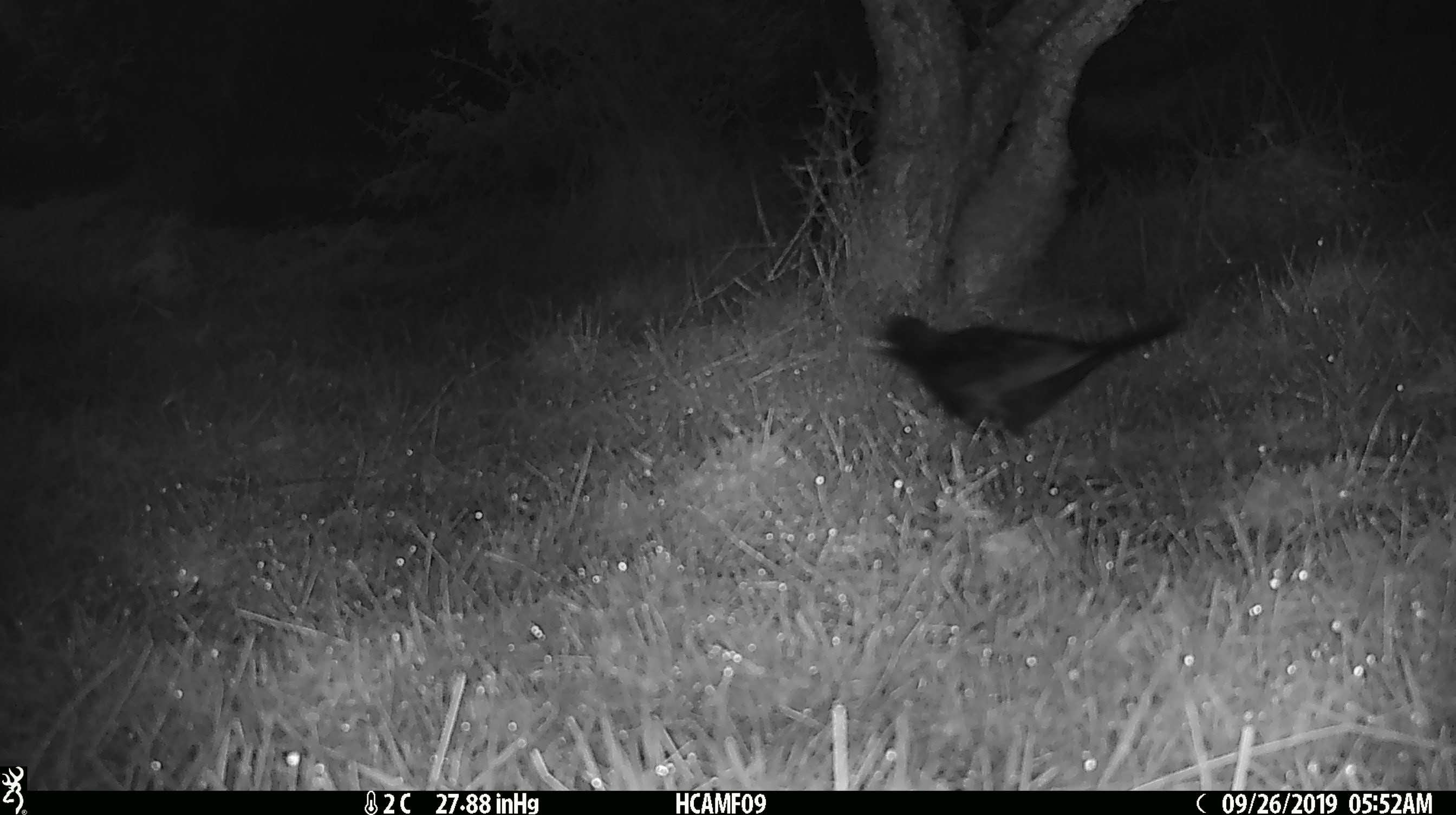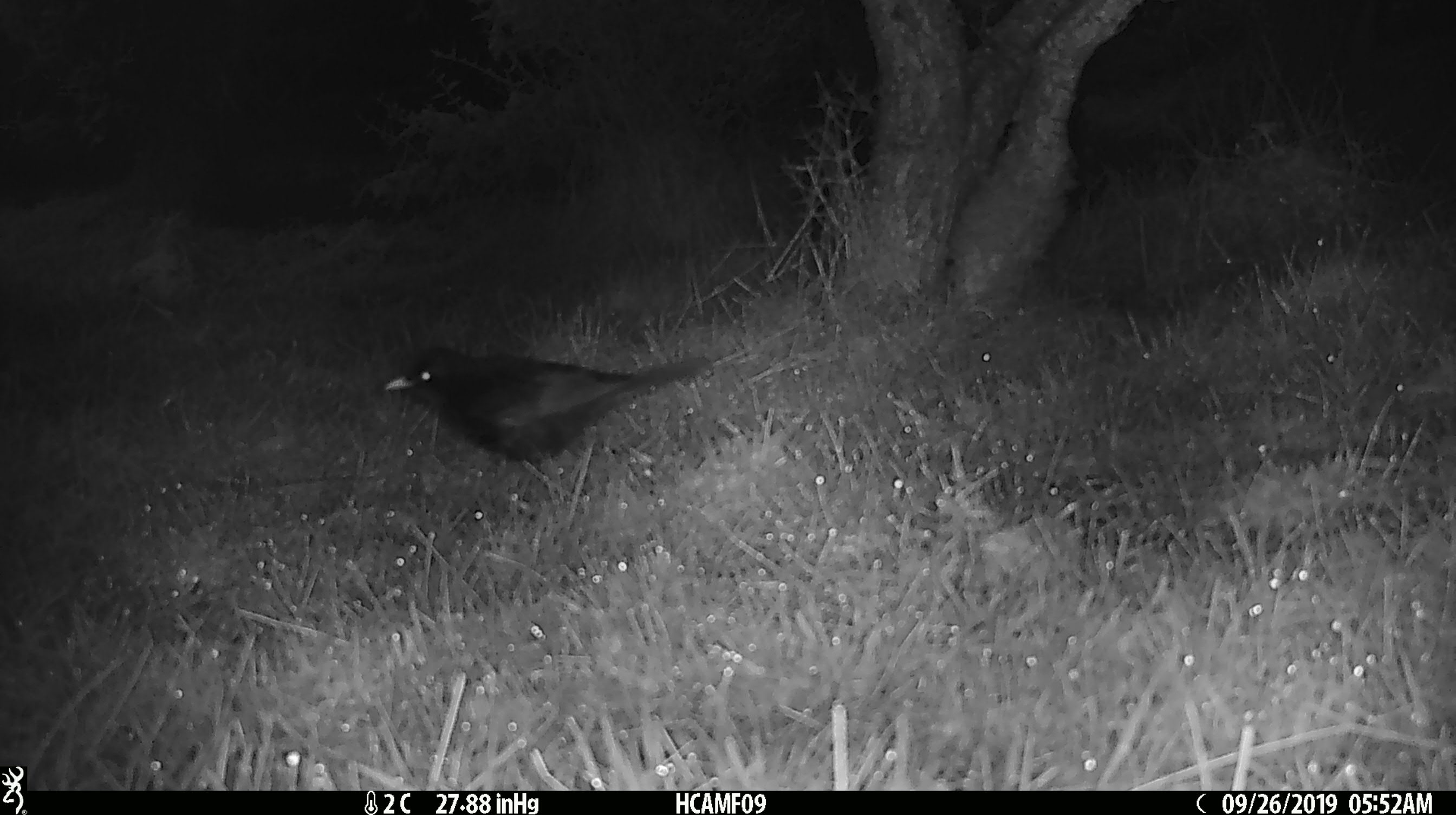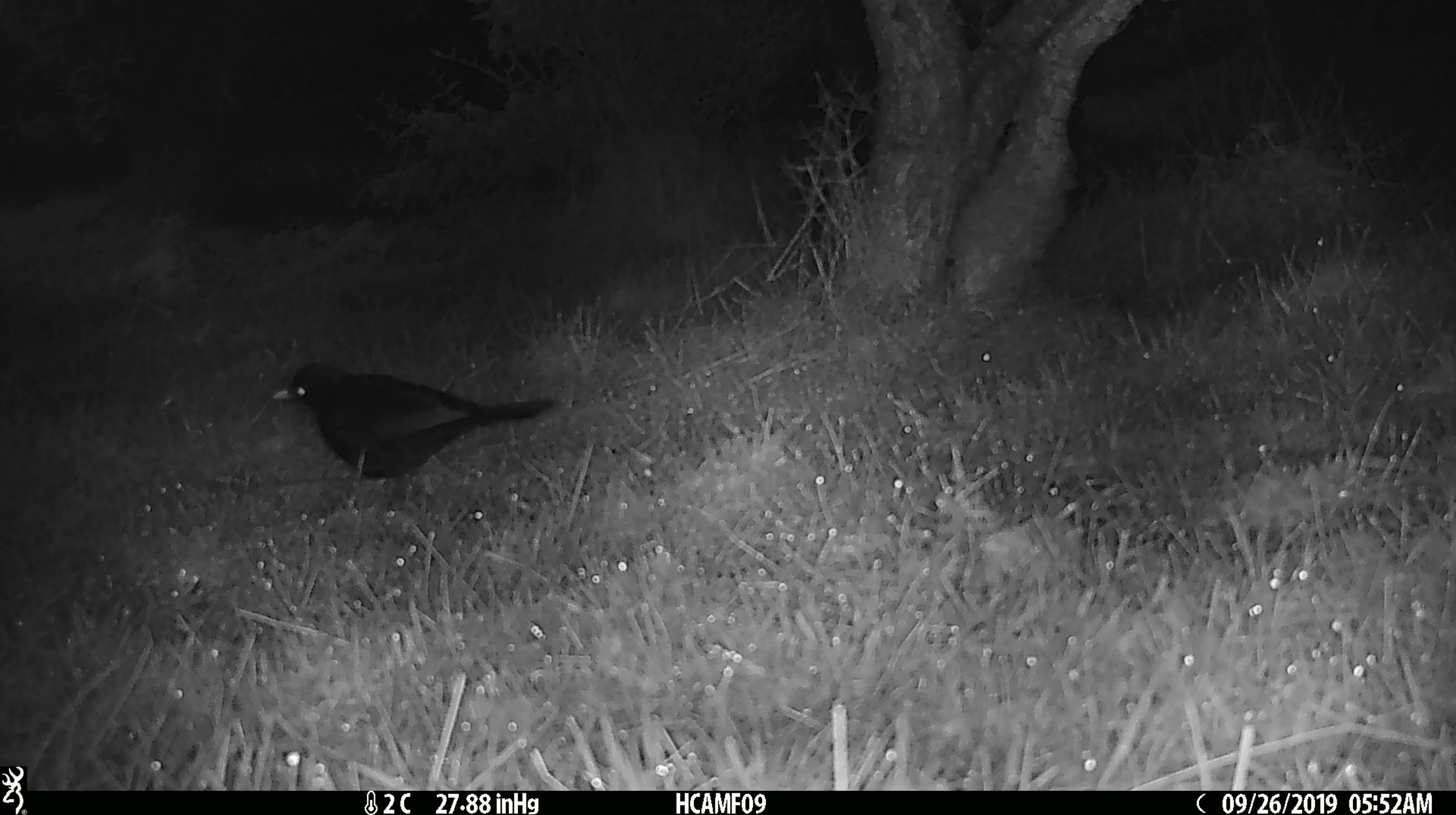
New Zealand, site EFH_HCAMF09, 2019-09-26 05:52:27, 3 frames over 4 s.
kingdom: Animalia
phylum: Chordata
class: Aves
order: Passeriformes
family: Turdidae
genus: Turdus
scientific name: Turdus merula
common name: eurasian blackbird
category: blackbird